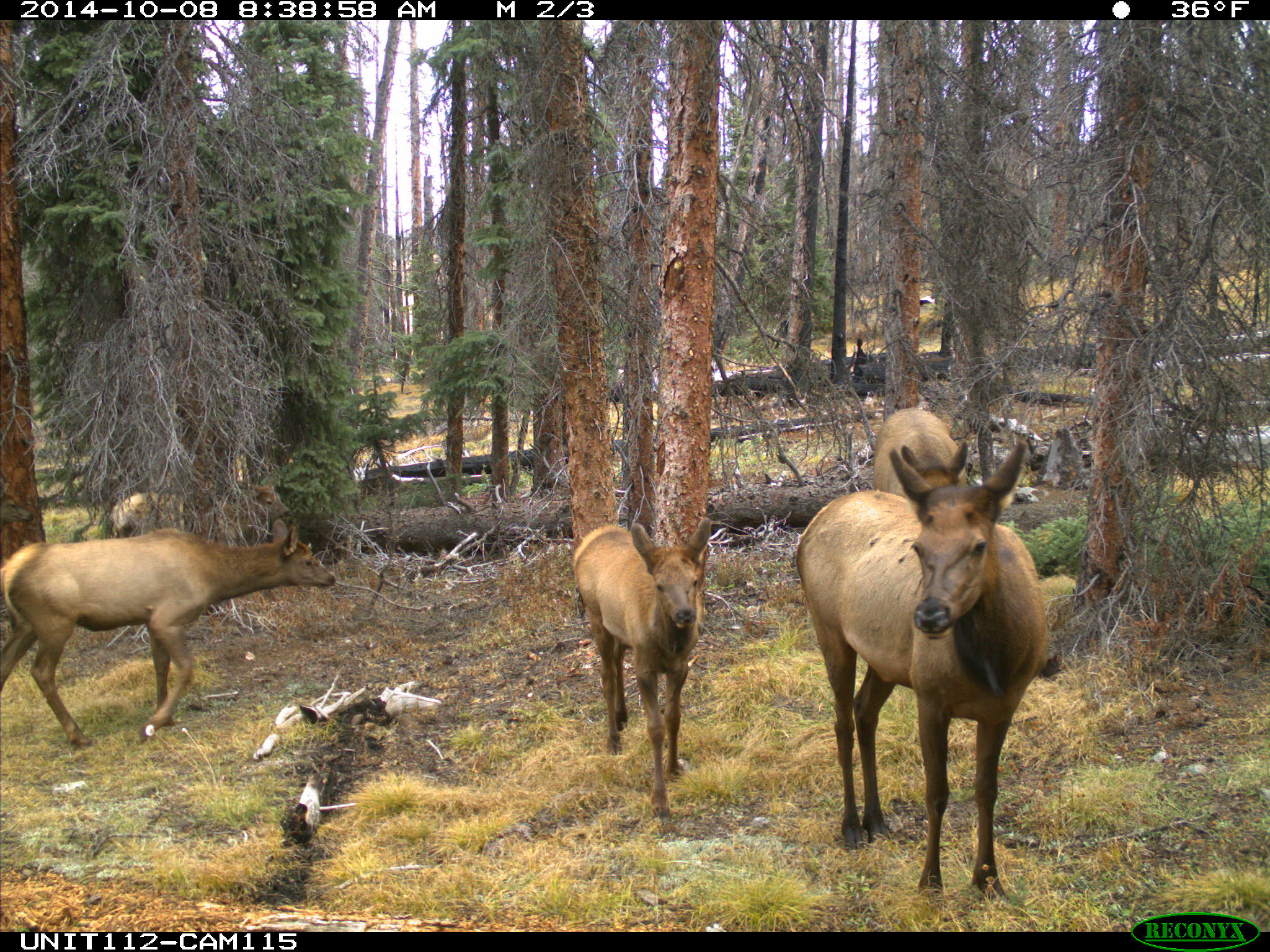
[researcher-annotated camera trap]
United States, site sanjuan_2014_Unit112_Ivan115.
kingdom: Animalia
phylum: Chordata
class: Mammalia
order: Artiodactyla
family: Cervidae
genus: Cervus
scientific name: Cervus elaphus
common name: red deer